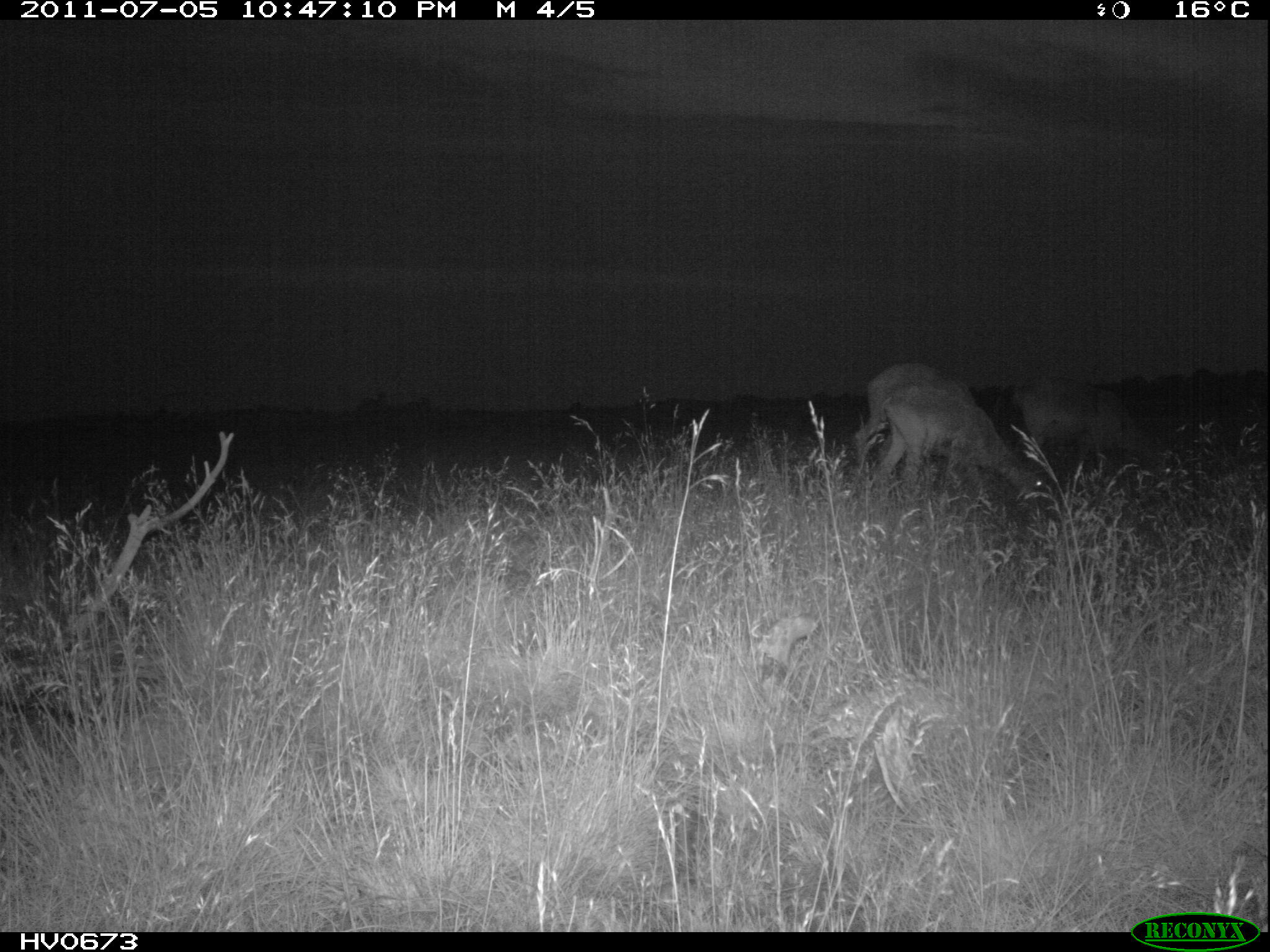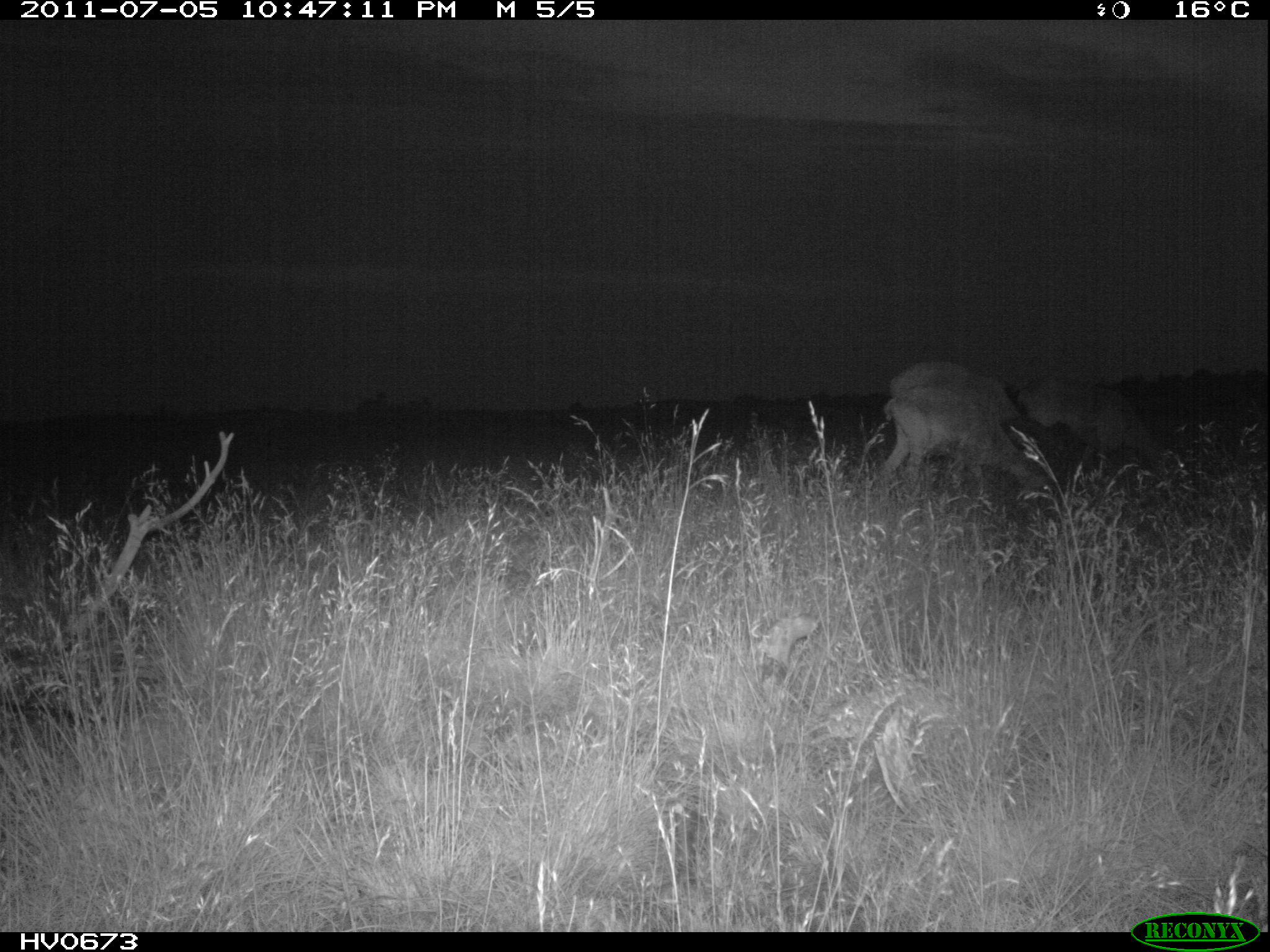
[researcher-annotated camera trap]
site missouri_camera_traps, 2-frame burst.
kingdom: Animalia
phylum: Chordata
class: Mammalia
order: Artiodactyla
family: Bovidae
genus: Ovis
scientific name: Ovis ammon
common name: mouflon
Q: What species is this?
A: Mouflon (Ovis ammon).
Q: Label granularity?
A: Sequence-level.